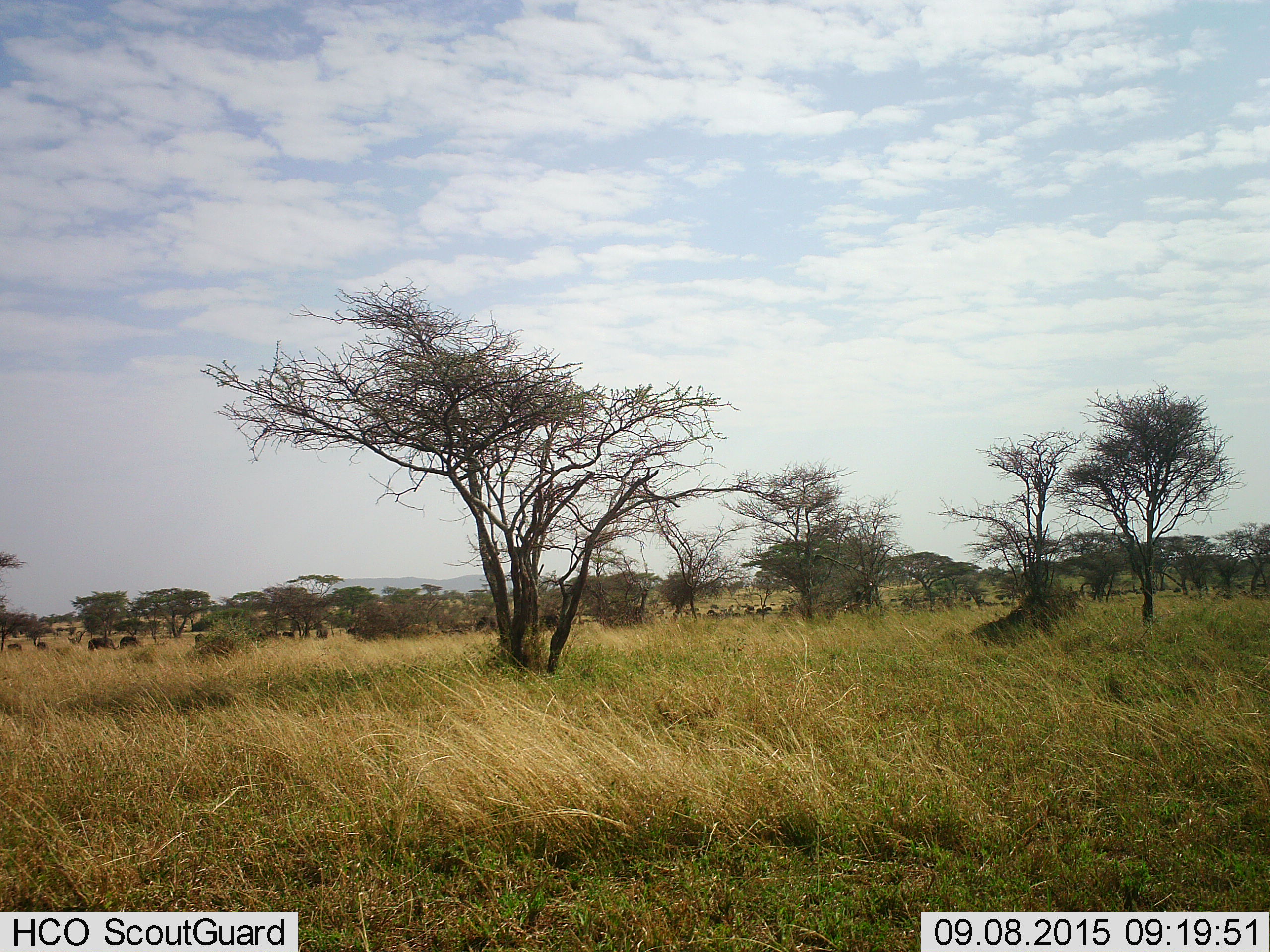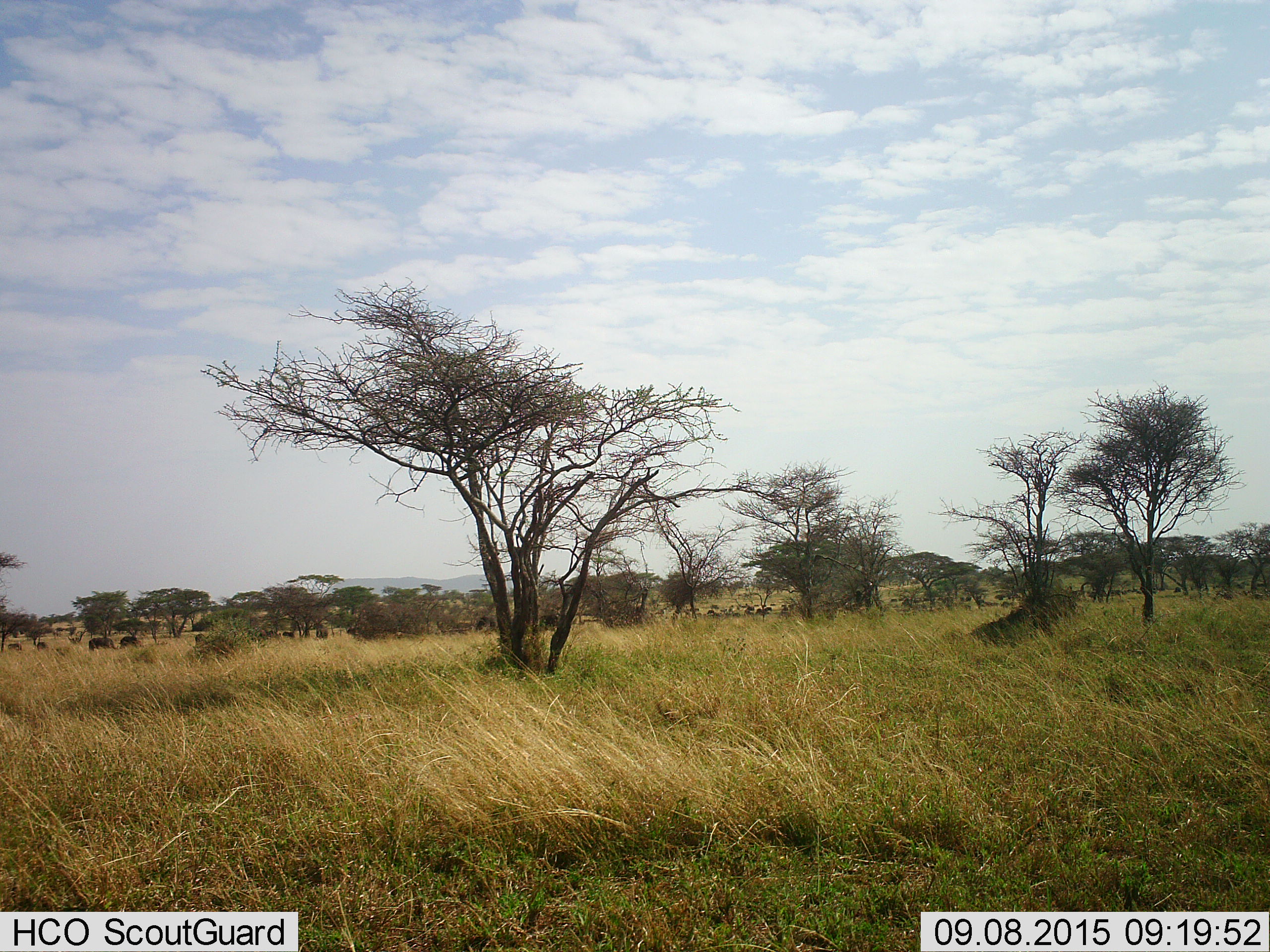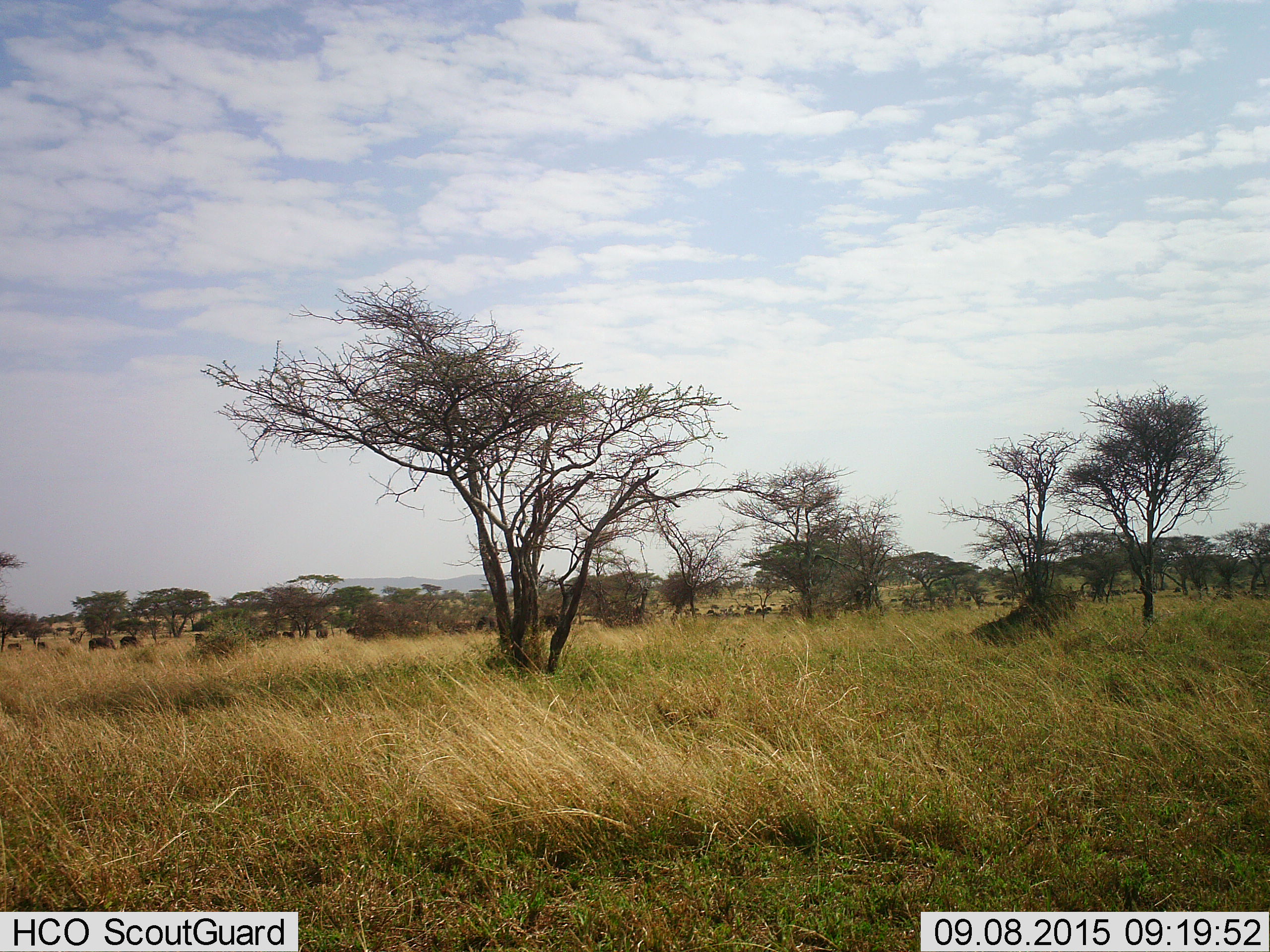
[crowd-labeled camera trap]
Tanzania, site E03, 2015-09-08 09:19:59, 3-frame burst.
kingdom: Animalia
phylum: Chordata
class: Mammalia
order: Artiodactyla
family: Bovidae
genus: Syncerus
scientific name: Syncerus caffer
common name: cape buffalo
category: buffalo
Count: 11-50.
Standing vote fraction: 88%.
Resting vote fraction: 62%.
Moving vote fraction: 12%.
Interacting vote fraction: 12%.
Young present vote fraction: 25%.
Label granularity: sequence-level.